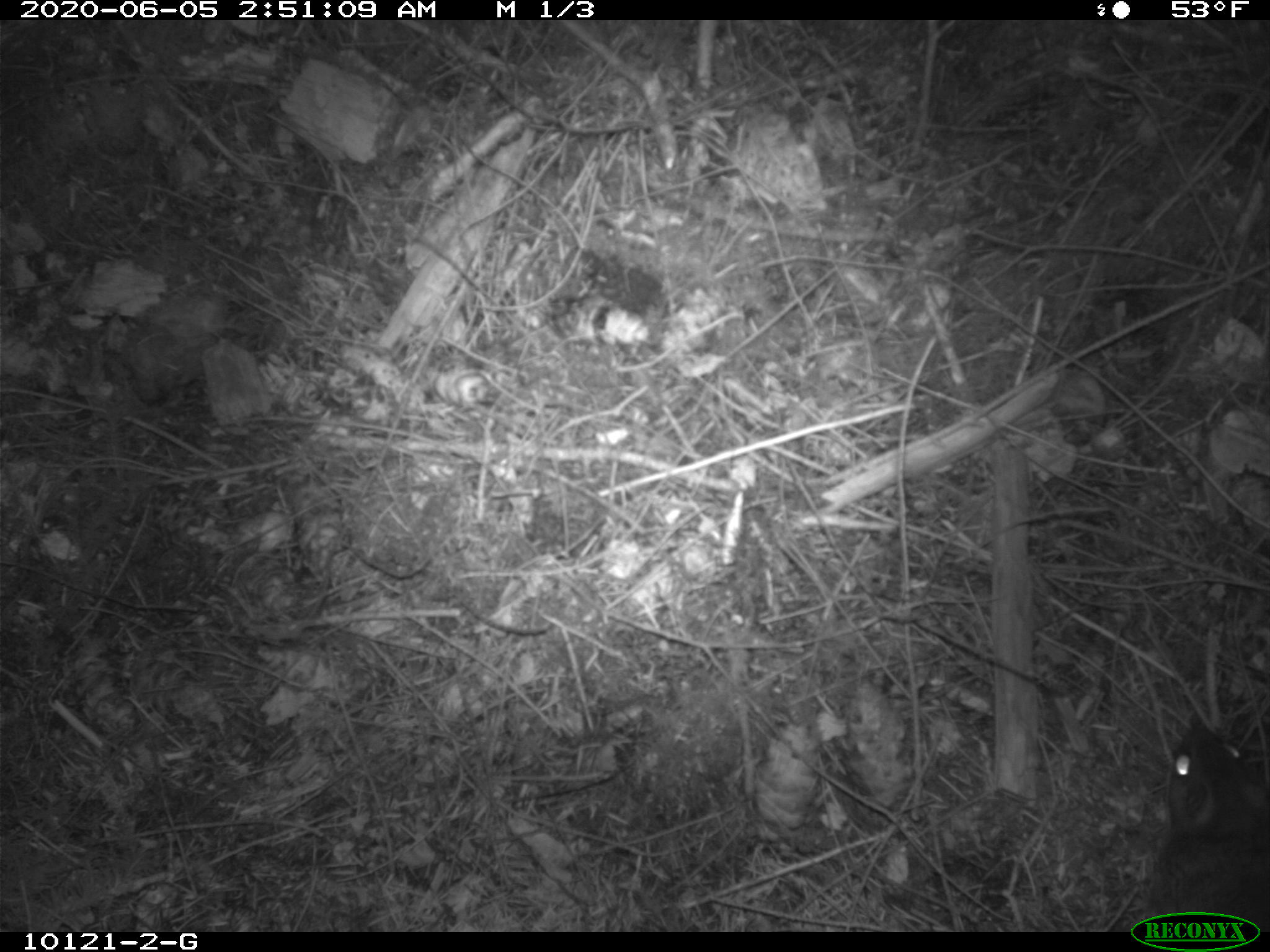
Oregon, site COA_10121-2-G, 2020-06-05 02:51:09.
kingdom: Animalia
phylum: Chordata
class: Mammalia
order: Rodentia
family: Sciuridae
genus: Glaucomys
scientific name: Glaucomys oregonensis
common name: humboldt's flying squirrel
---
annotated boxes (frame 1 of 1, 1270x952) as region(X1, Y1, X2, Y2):
humboldt's flying squirrel: region(1138, 689, 1261, 899)